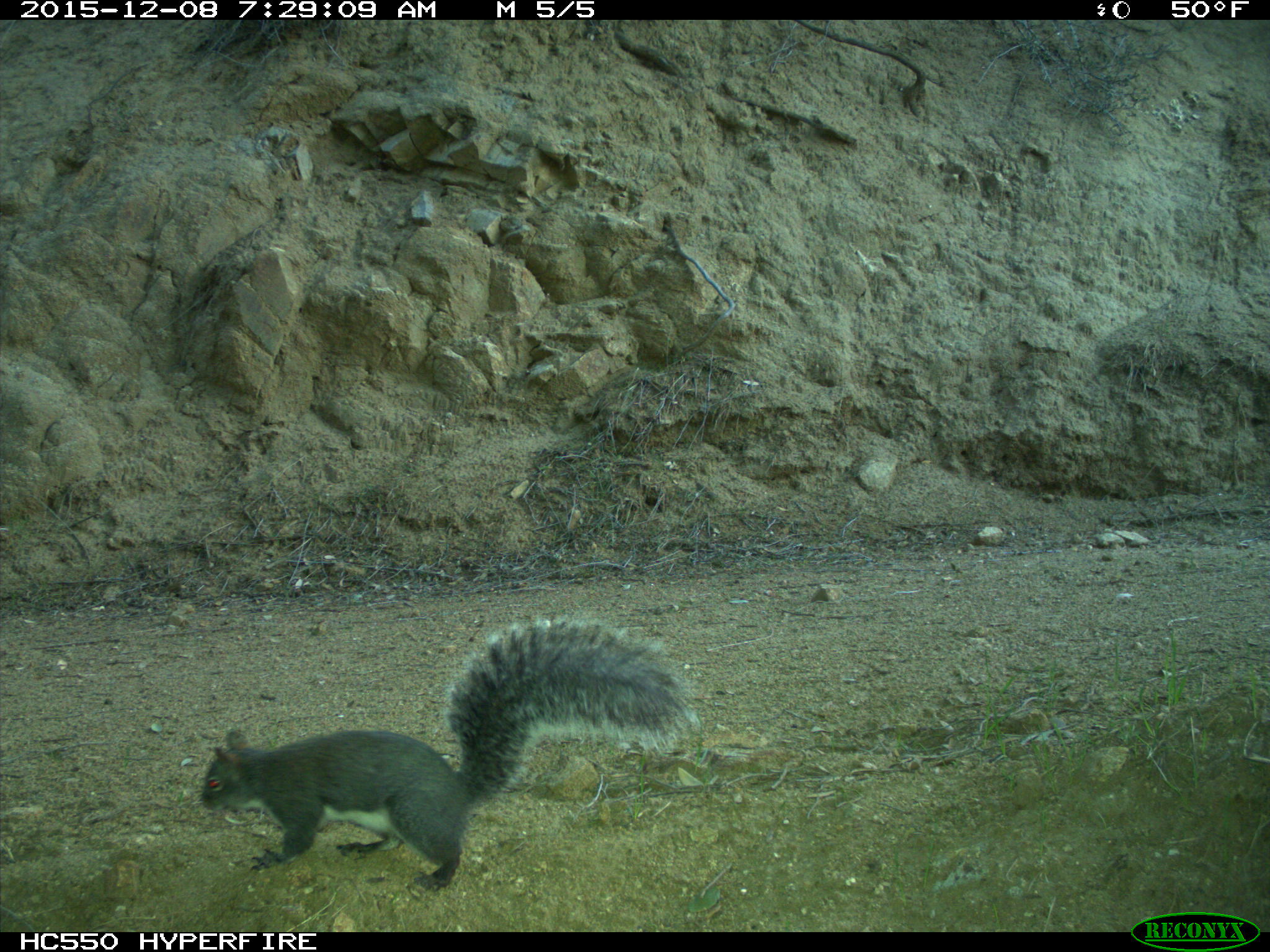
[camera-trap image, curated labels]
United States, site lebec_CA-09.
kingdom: Animalia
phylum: Chordata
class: Mammalia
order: Rodentia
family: Sciuridae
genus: Sciurus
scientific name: Sciurus carolinensis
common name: eastern gray squirrel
Sciurus carolinensis (eastern gray squirrel).